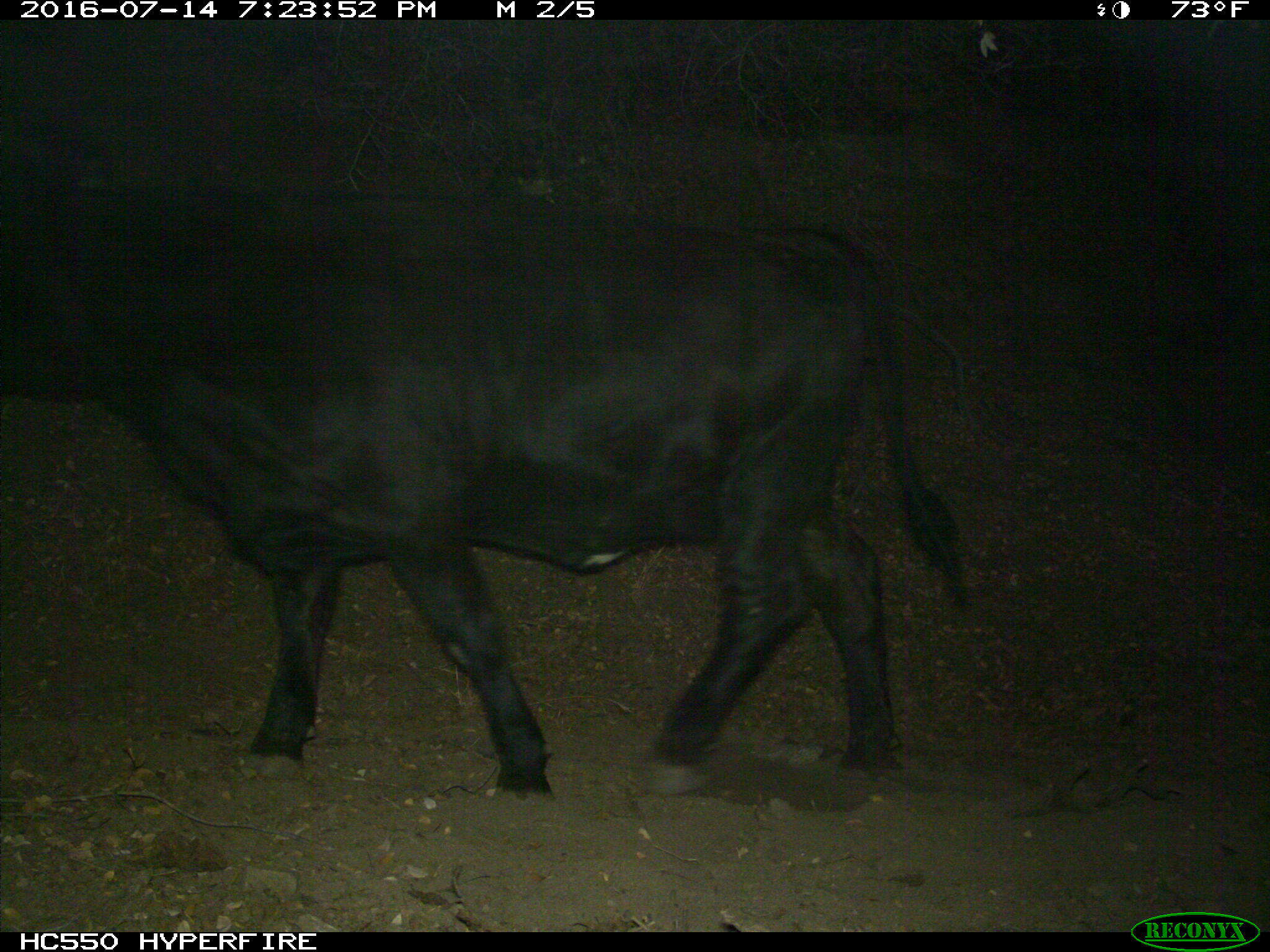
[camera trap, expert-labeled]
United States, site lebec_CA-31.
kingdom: Animalia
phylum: Chordata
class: Mammalia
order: Artiodactyla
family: Bovidae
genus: Bos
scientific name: Bos taurus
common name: domestic cow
Bos taurus (domestic cow).